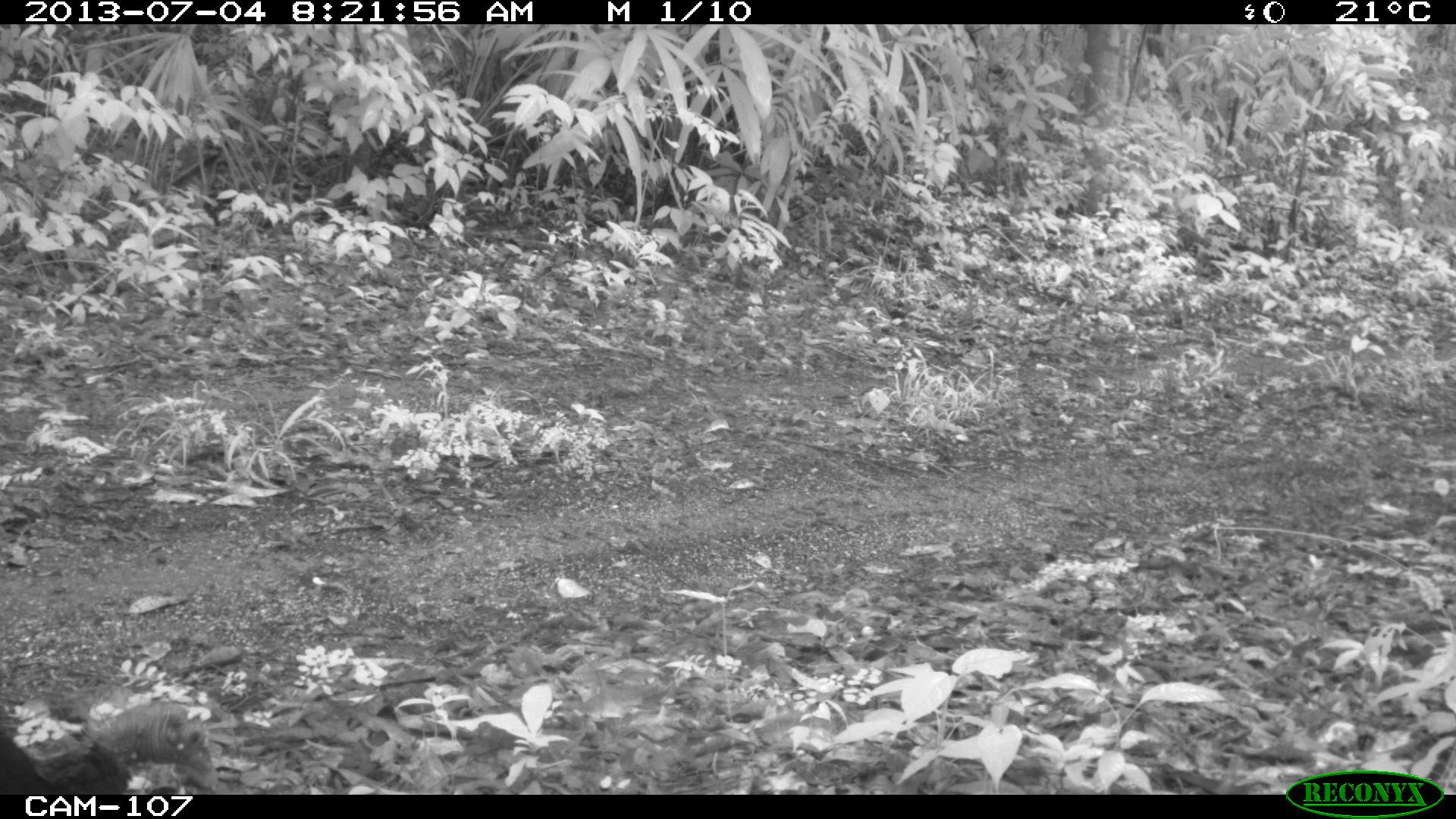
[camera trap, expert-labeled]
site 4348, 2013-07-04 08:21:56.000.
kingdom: Animalia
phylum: Chordata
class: Aves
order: Galliformes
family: Phasianidae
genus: Meleagris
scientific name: Meleagris ocellata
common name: ocellated turkey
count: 1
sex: female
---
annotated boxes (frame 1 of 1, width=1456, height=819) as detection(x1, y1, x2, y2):
meleagris ocellata: detection(1, 700, 221, 785)